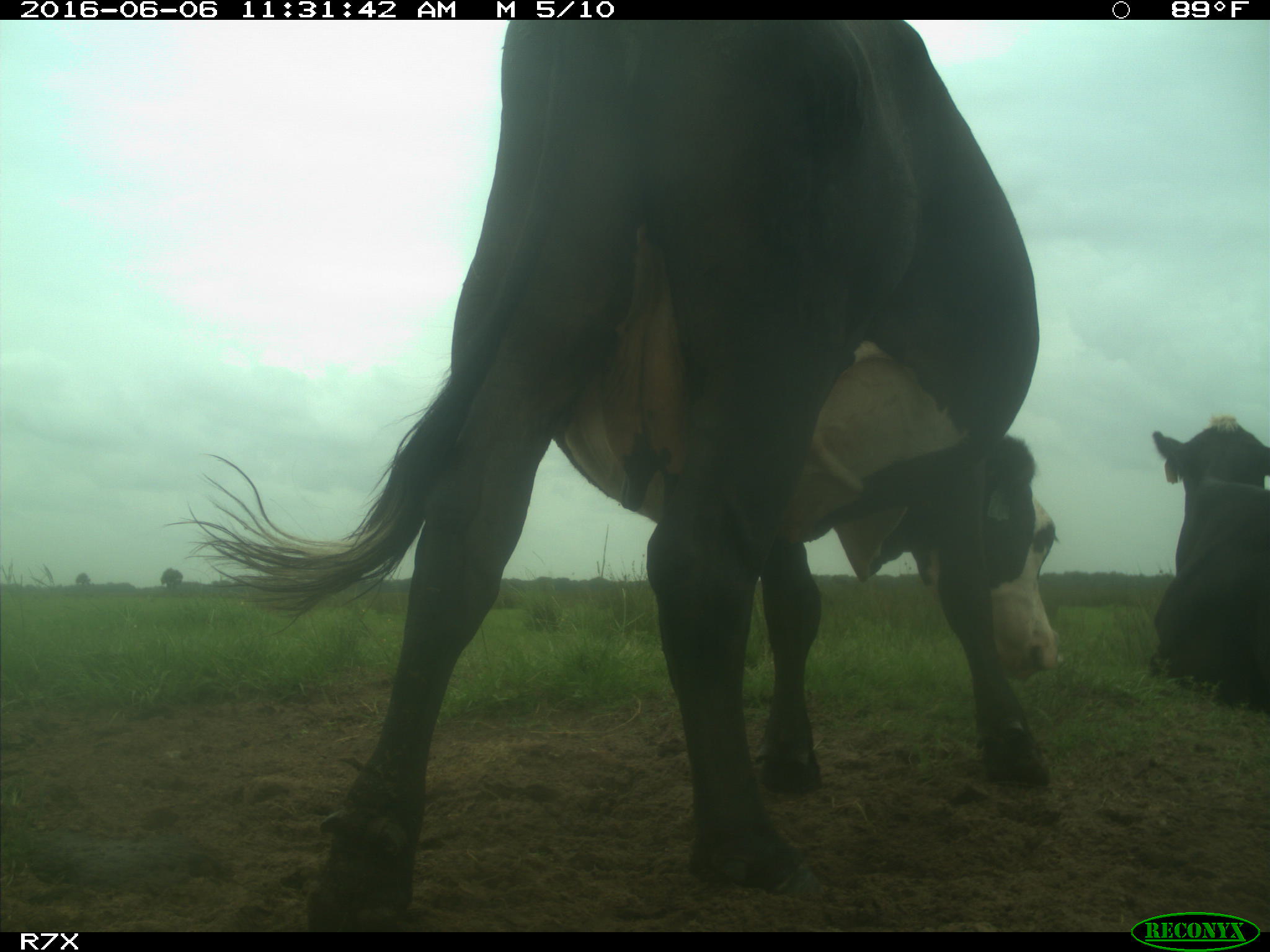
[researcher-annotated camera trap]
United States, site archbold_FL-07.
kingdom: Animalia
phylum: Chordata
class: Mammalia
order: Artiodactyla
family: Bovidae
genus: Bos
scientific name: Bos taurus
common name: domestic cow